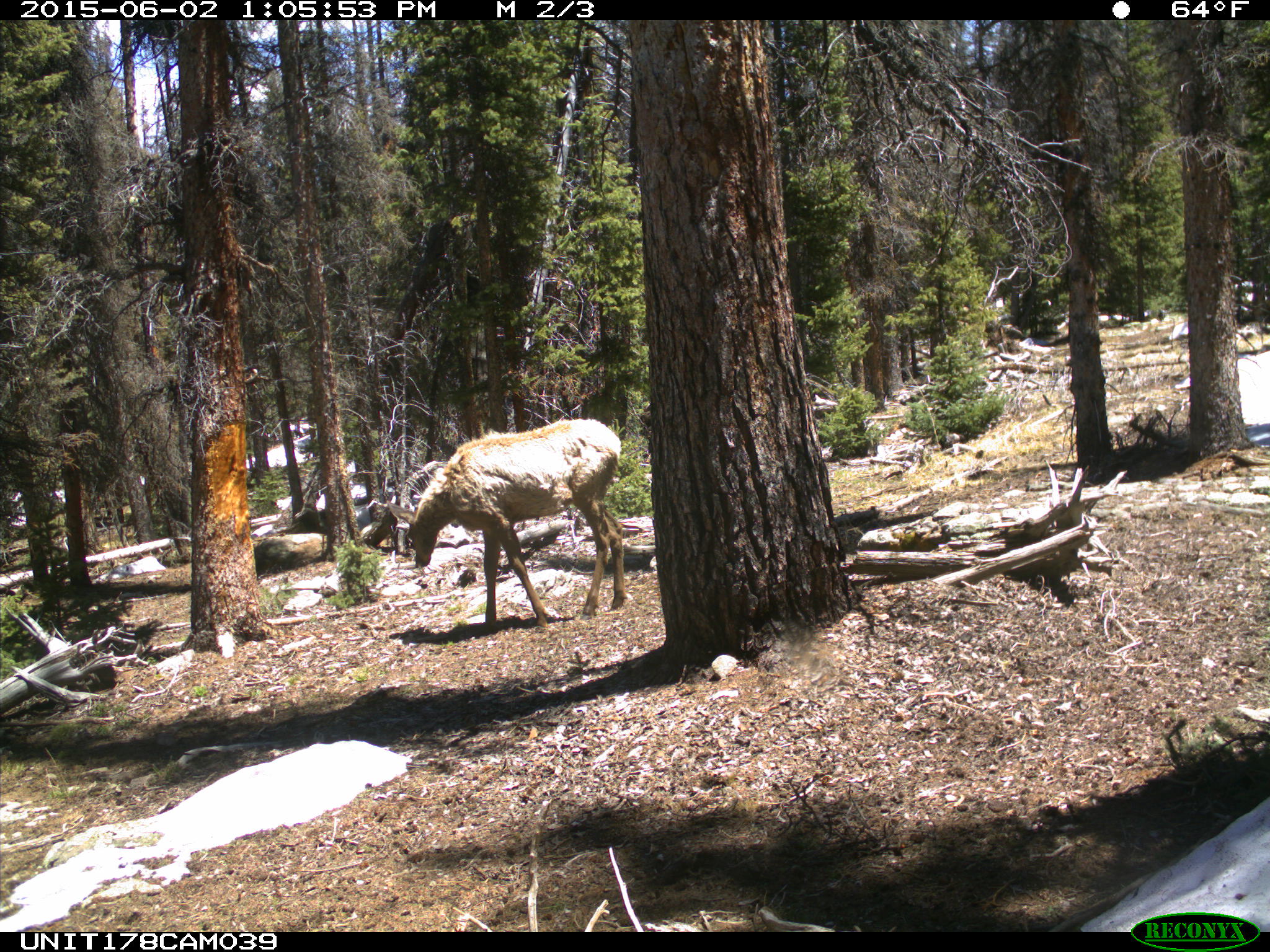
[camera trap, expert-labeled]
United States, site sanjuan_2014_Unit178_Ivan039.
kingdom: Animalia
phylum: Chordata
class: Mammalia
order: Artiodactyla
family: Cervidae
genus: Cervus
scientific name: Cervus elaphus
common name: red deer